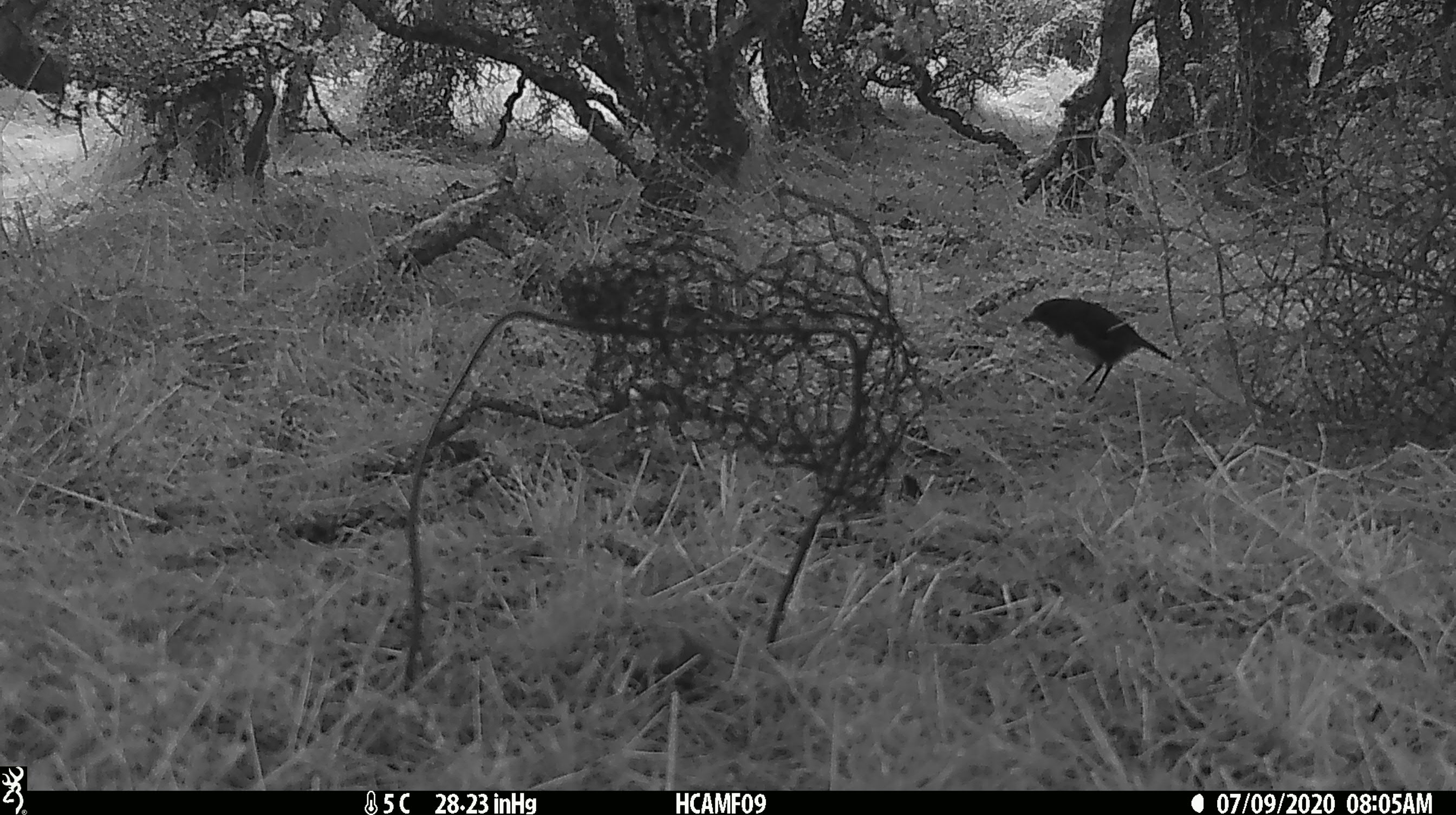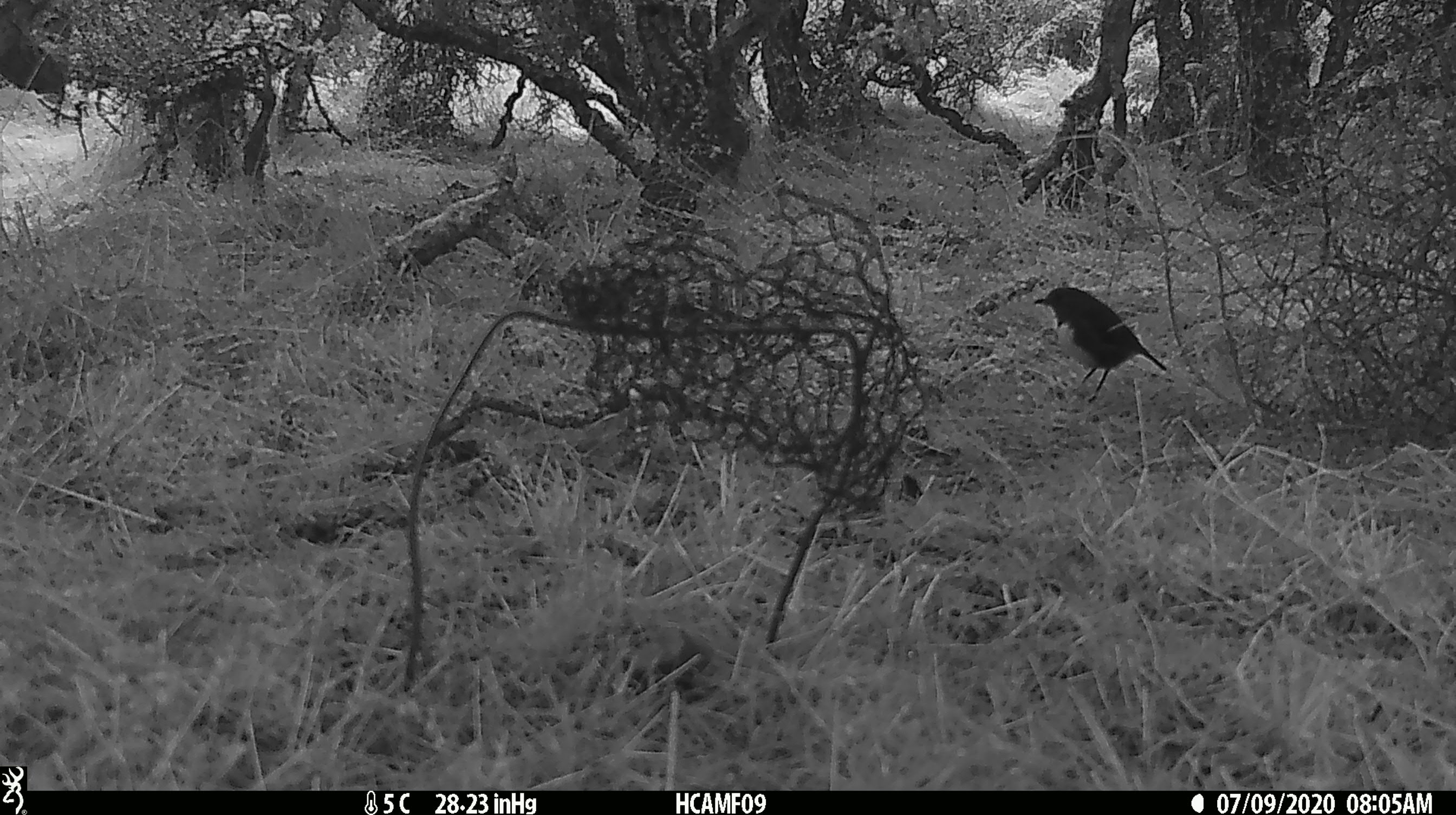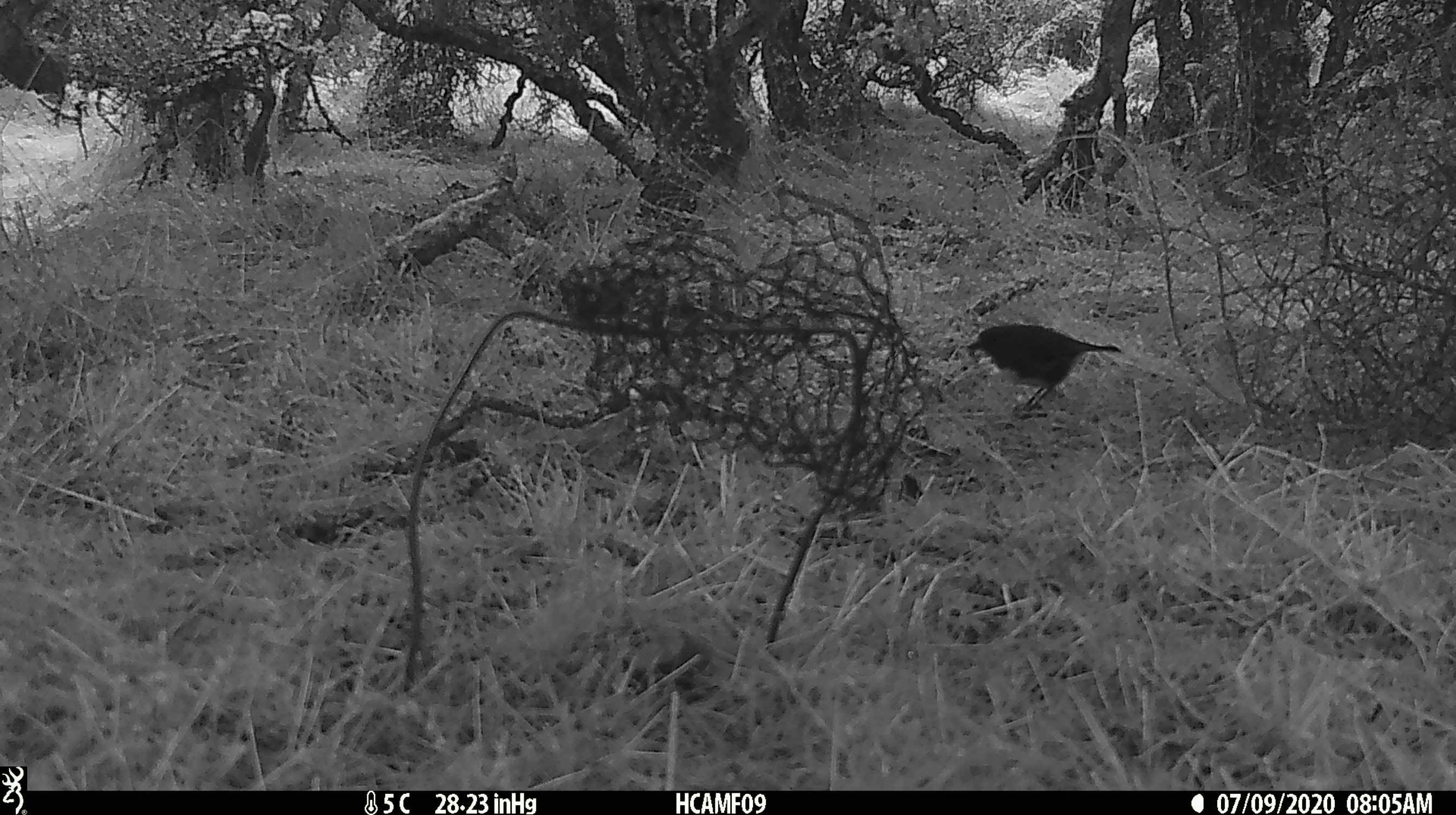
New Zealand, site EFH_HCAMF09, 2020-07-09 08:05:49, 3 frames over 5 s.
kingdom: Animalia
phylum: Chordata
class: Aves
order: Passeriformes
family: Petroicidae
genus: Petroica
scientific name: Petroica australis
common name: new zealand robin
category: robin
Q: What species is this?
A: Robin (new zealand robin) (Petroica australis).